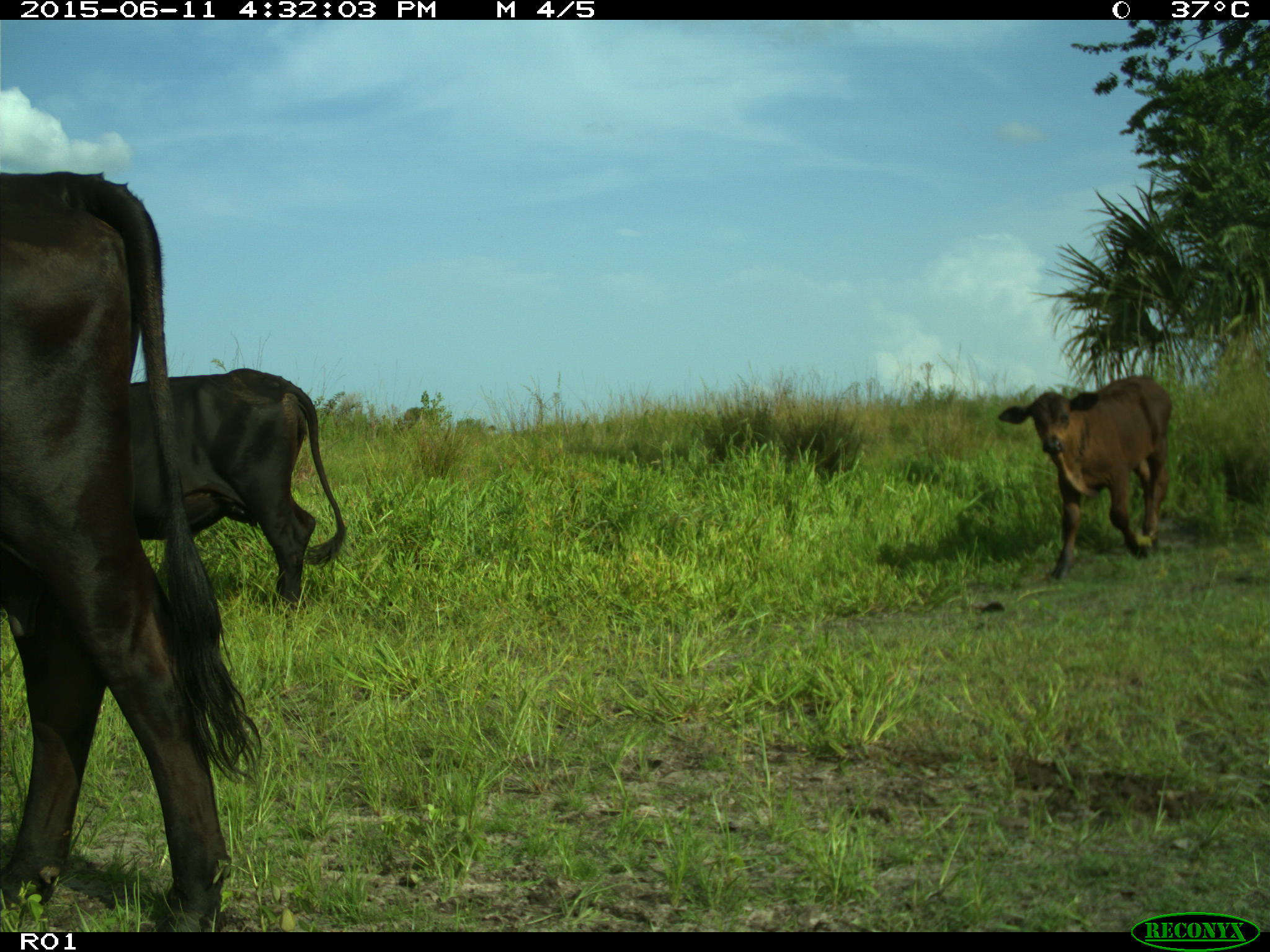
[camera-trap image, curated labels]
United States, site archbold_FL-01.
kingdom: Animalia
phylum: Chordata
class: Mammalia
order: Artiodactyla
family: Bovidae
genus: Bos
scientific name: Bos taurus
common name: domestic cow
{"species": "Bos taurus (domestic cow)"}